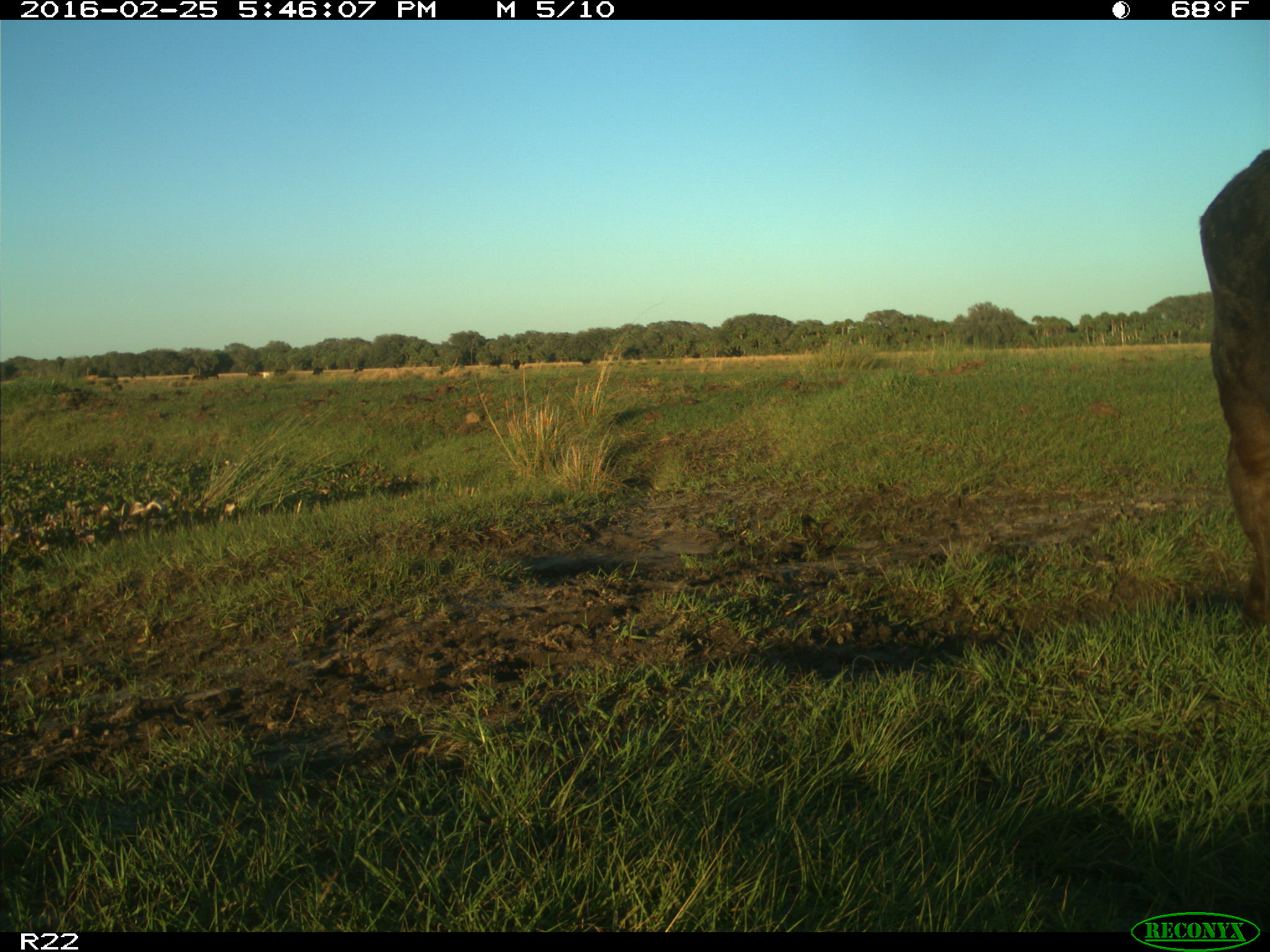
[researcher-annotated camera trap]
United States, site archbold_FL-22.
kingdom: Animalia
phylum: Chordata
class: Mammalia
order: Artiodactyla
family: Bovidae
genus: Bos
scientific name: Bos taurus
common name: domestic cow